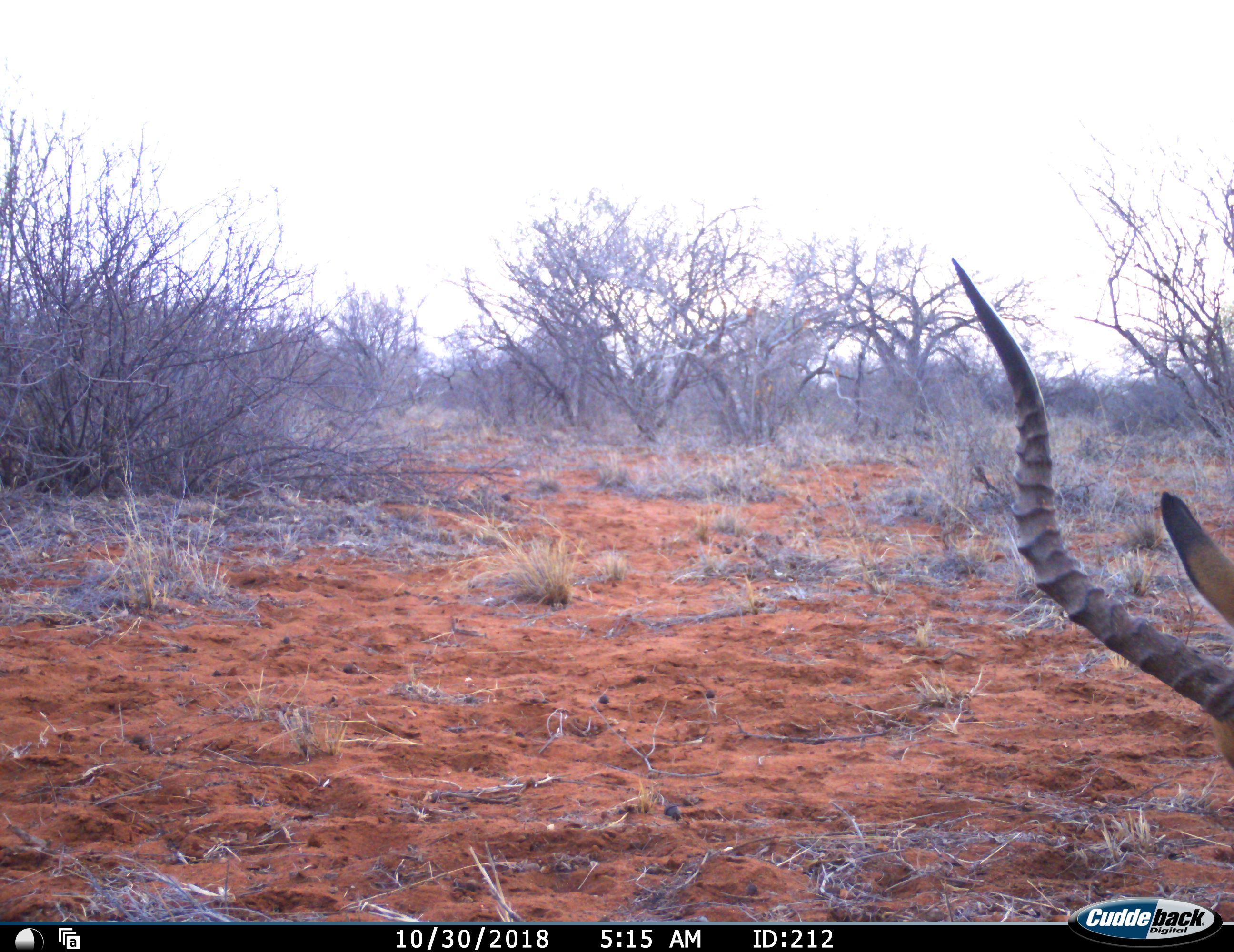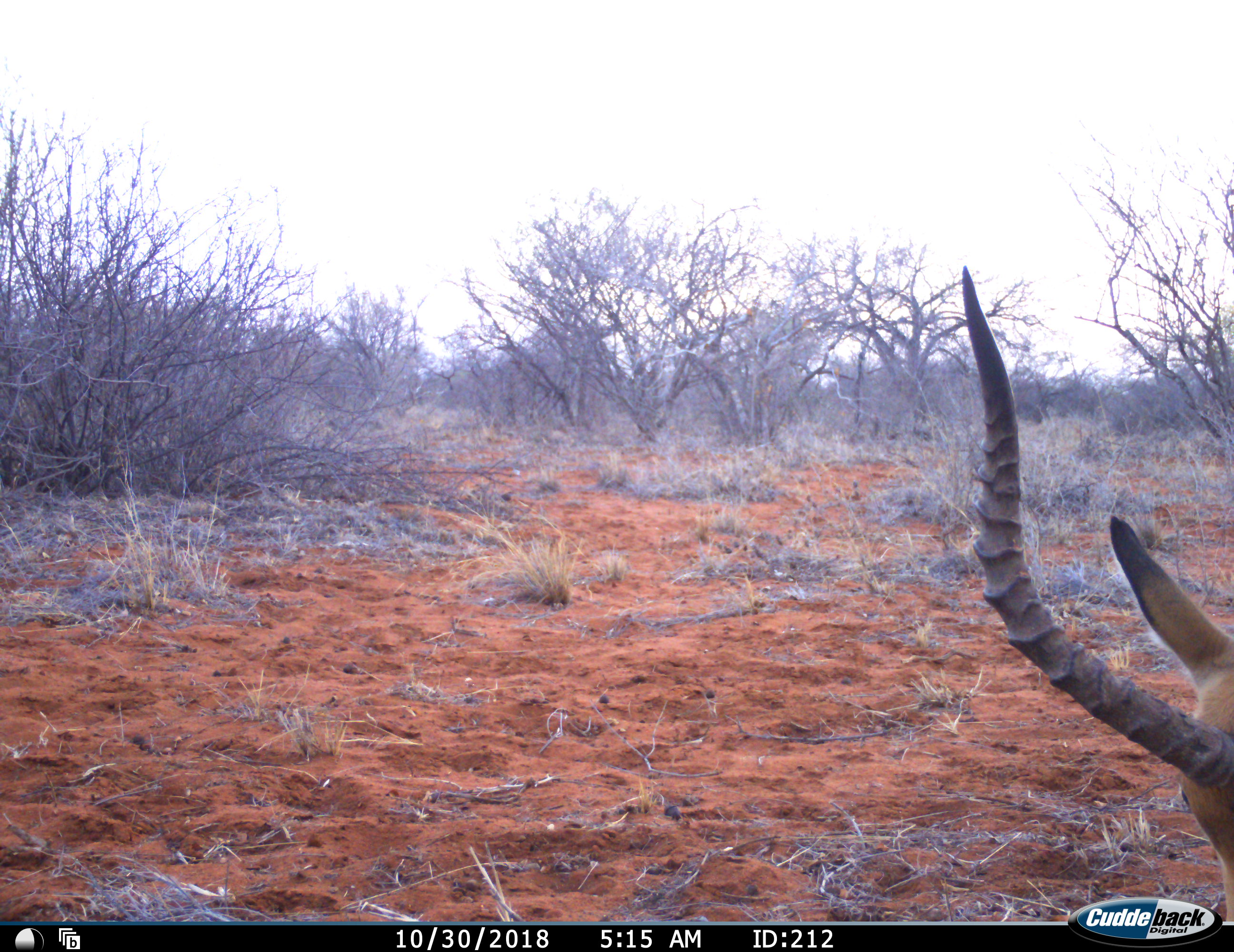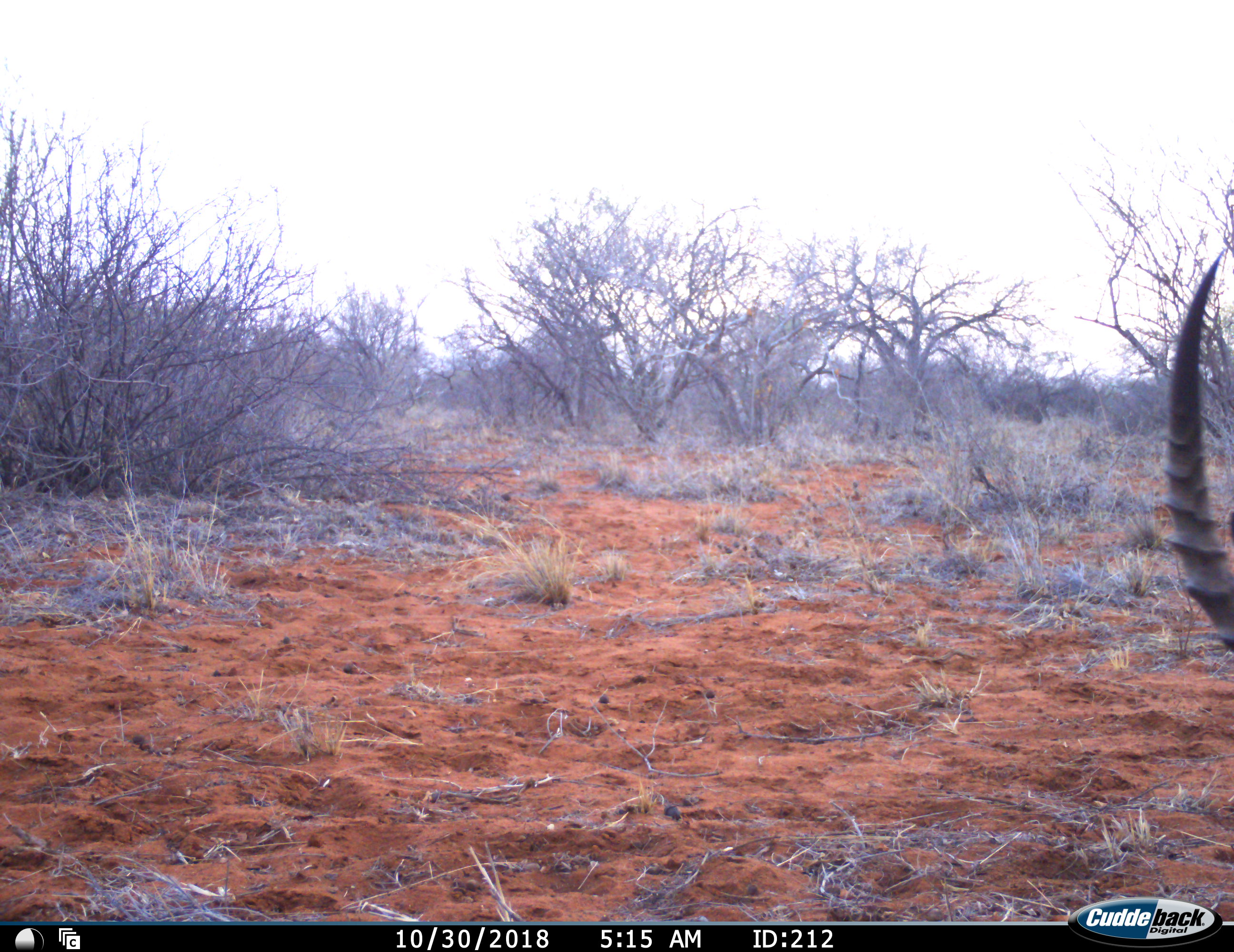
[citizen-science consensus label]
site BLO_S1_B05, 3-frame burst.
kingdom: Animalia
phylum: Chordata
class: Mammalia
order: Artiodactyla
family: Bovidae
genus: Aepyceros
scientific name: Aepyceros melampus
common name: impala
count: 1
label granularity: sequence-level